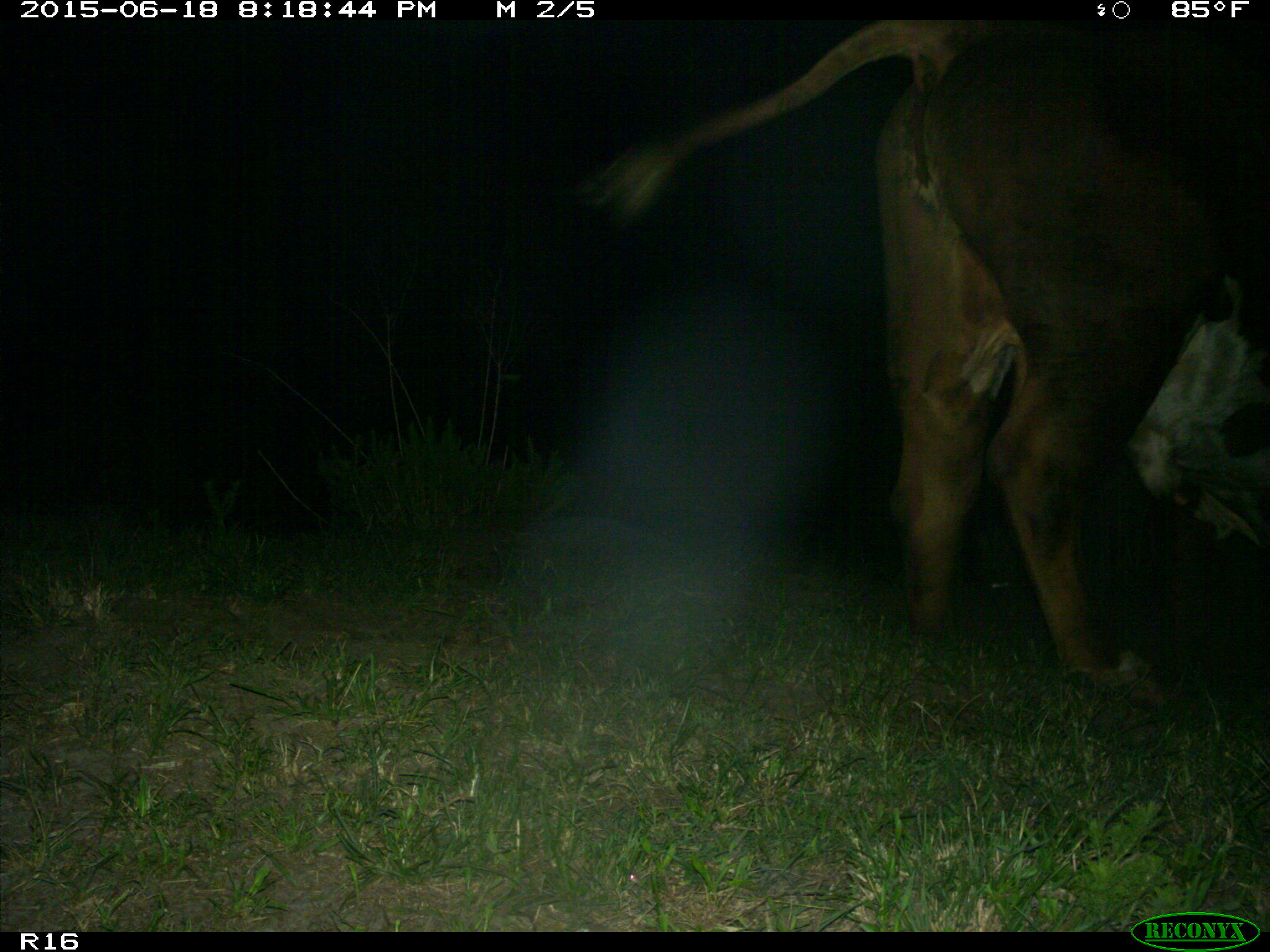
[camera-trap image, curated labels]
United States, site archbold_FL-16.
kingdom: Animalia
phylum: Chordata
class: Mammalia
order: Artiodactyla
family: Bovidae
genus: Bos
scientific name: Bos taurus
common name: domestic cow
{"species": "Bos taurus (domestic cow)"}